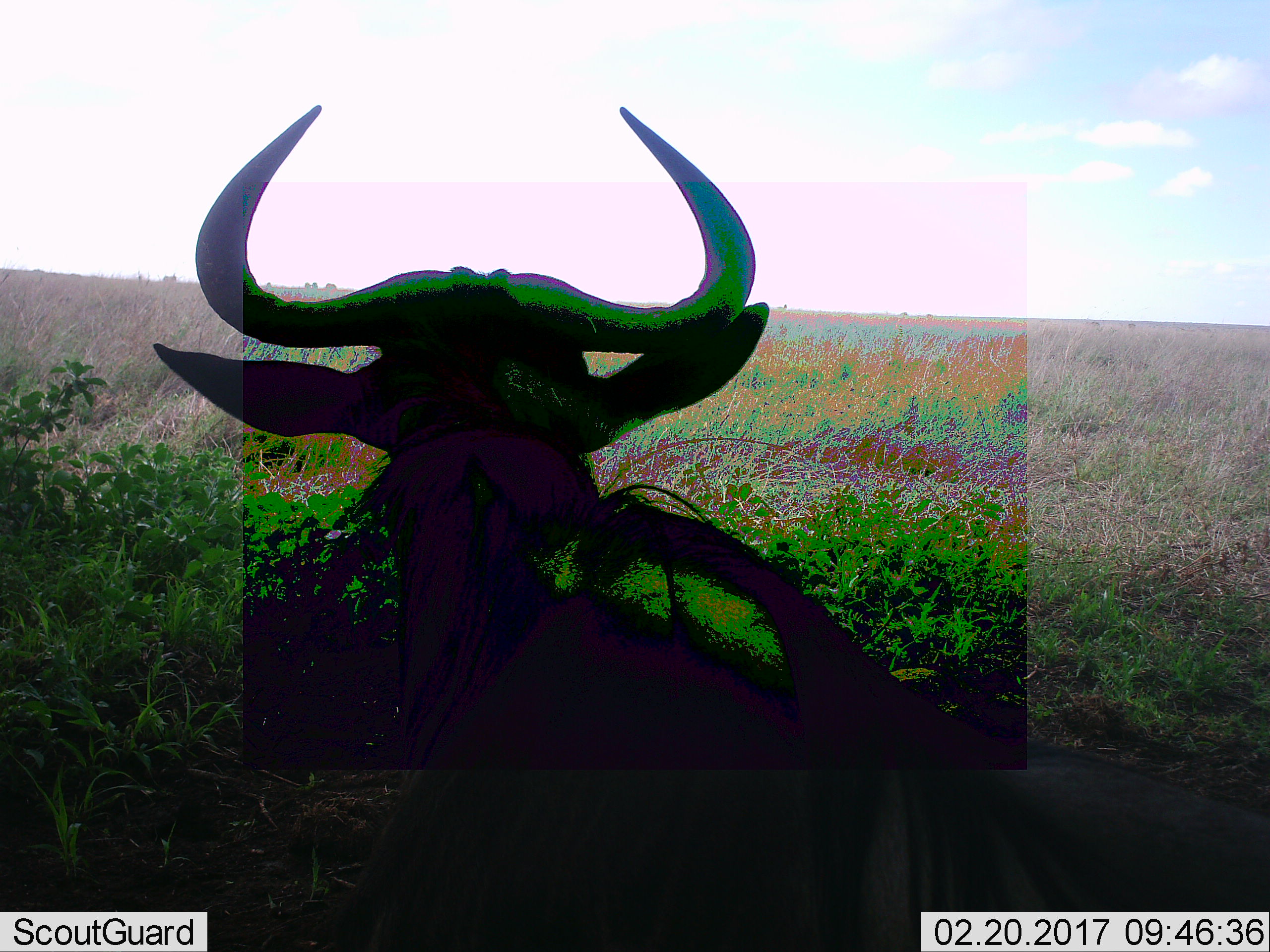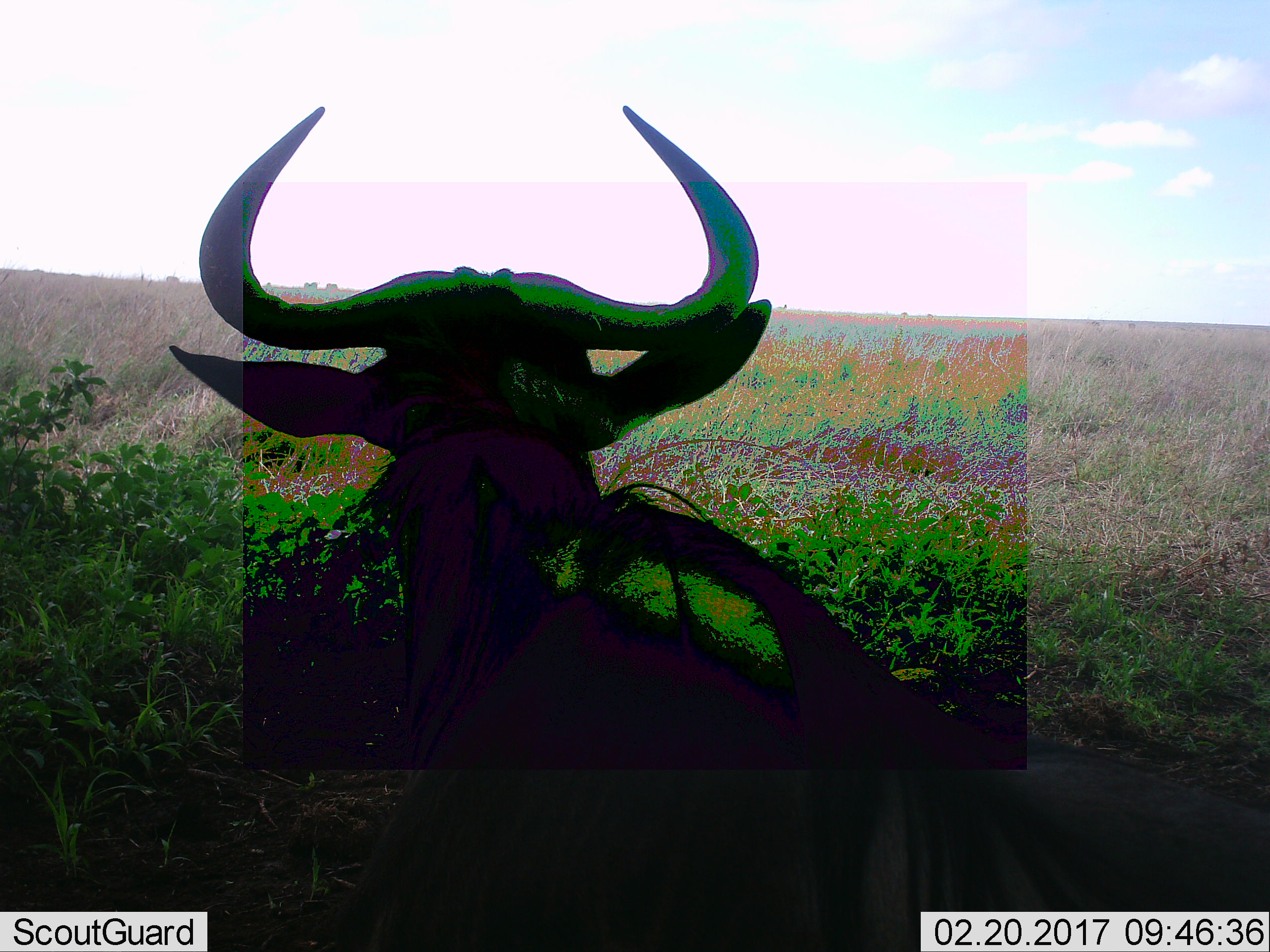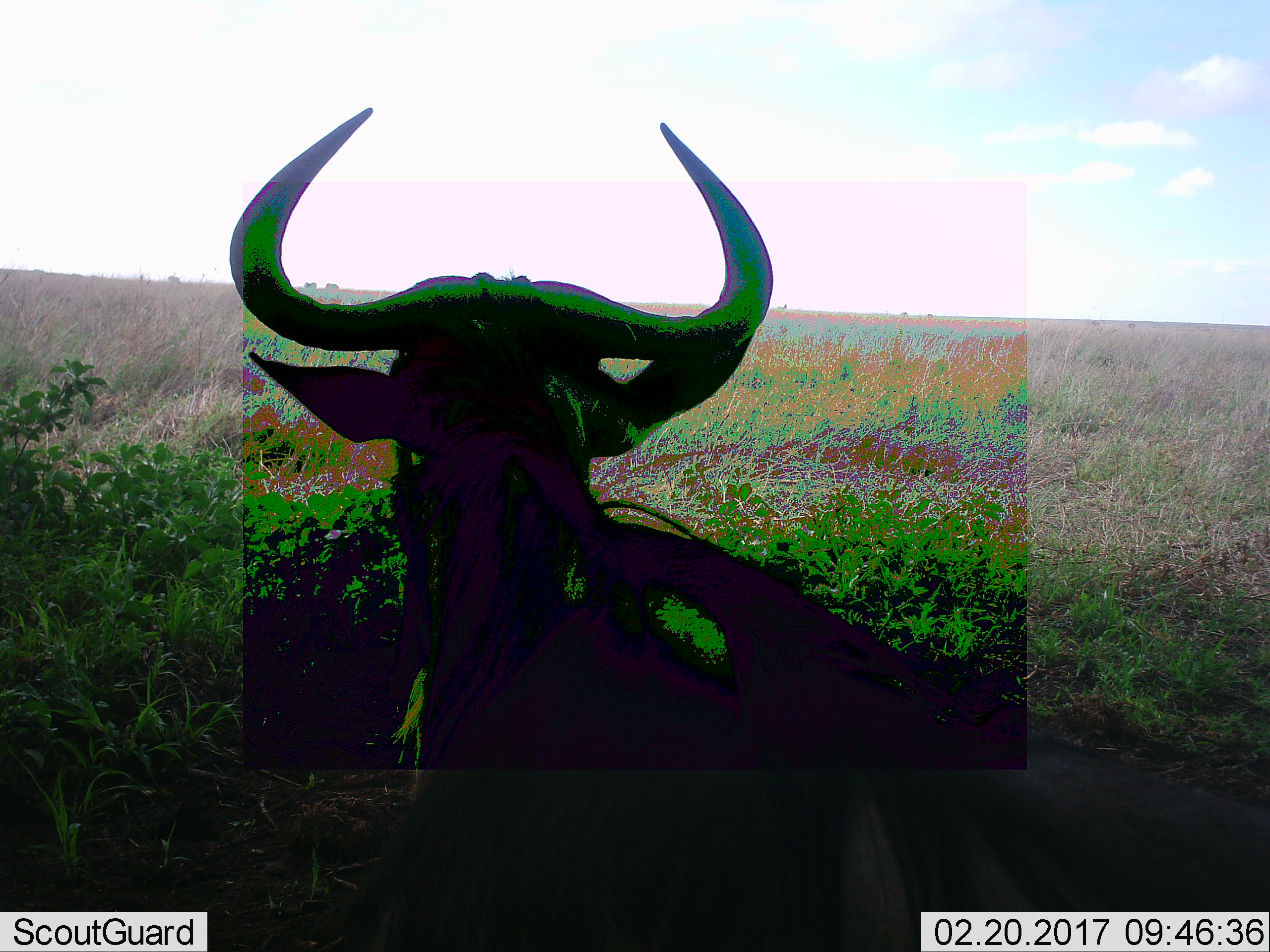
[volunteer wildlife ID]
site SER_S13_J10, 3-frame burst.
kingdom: Animalia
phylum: Chordata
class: Mammalia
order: Artiodactyla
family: Bovidae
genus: Connochaetes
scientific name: Connochaetes taurinus taurinus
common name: blue wildebeest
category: wildebeestblue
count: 1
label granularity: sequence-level